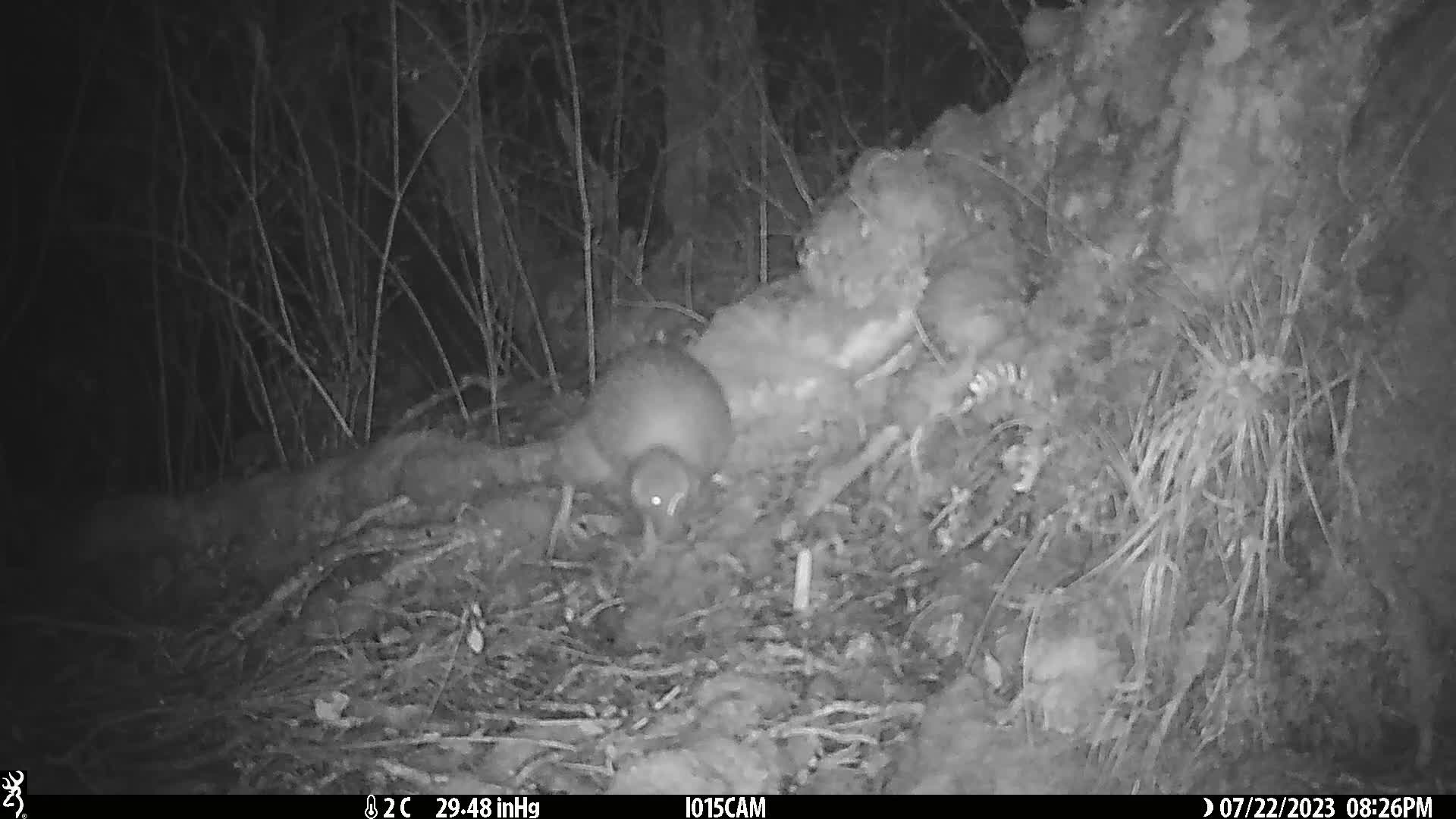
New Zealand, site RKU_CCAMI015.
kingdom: Animalia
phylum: Chordata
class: Aves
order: Apterygiformes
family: Apterygidae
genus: Apteryx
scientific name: Apteryx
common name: kiwi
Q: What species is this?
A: Kiwi (Apteryx).